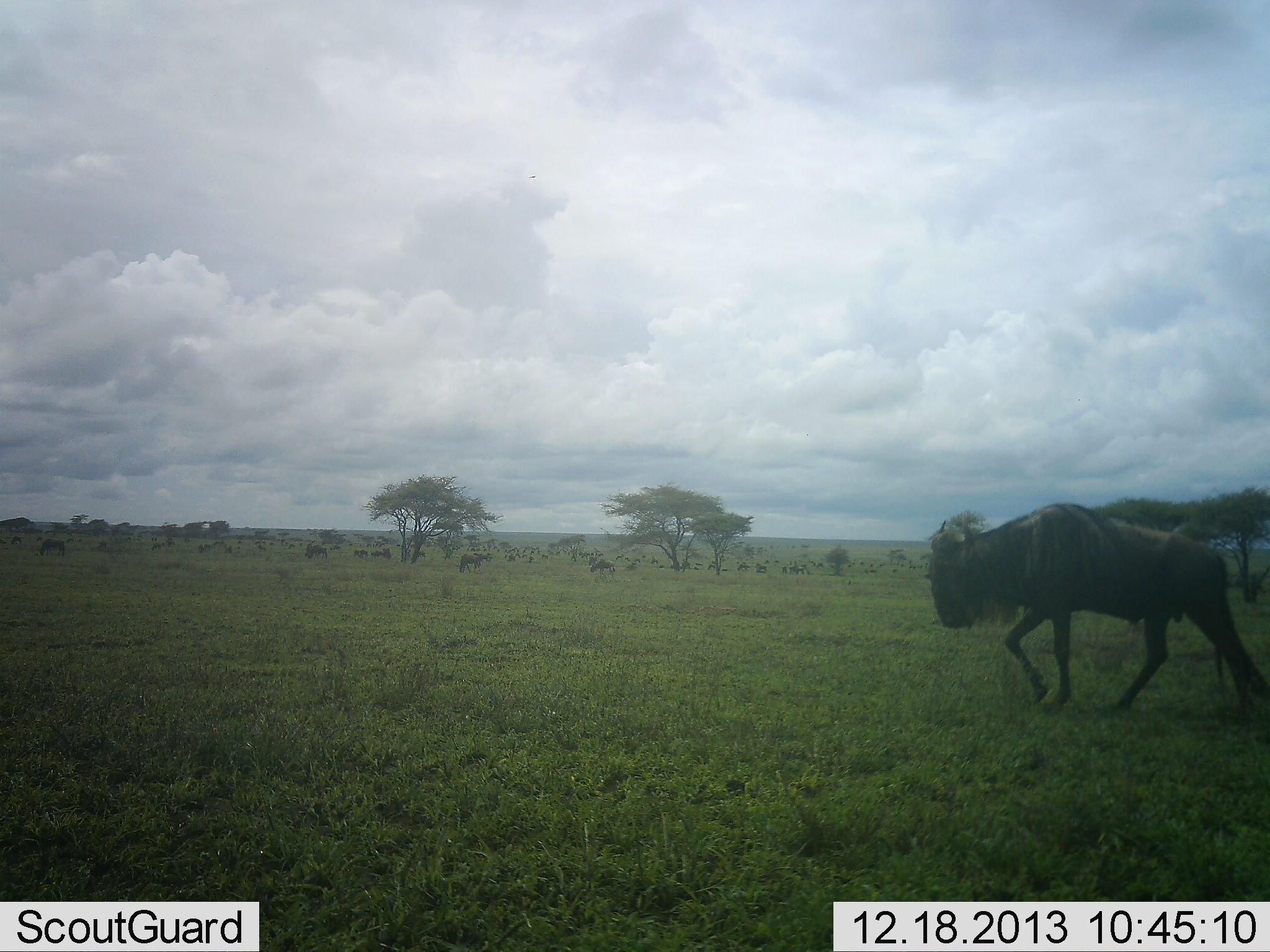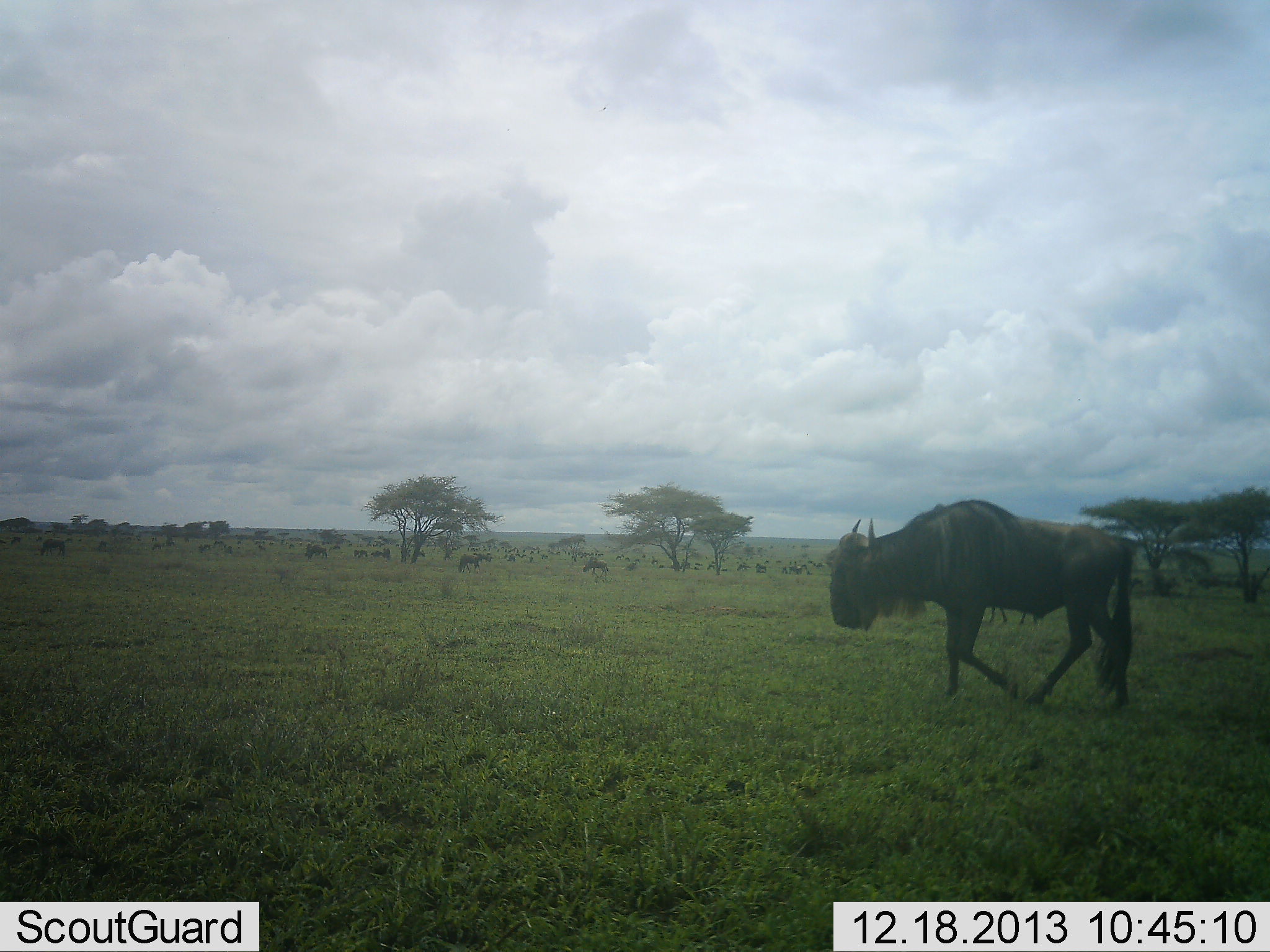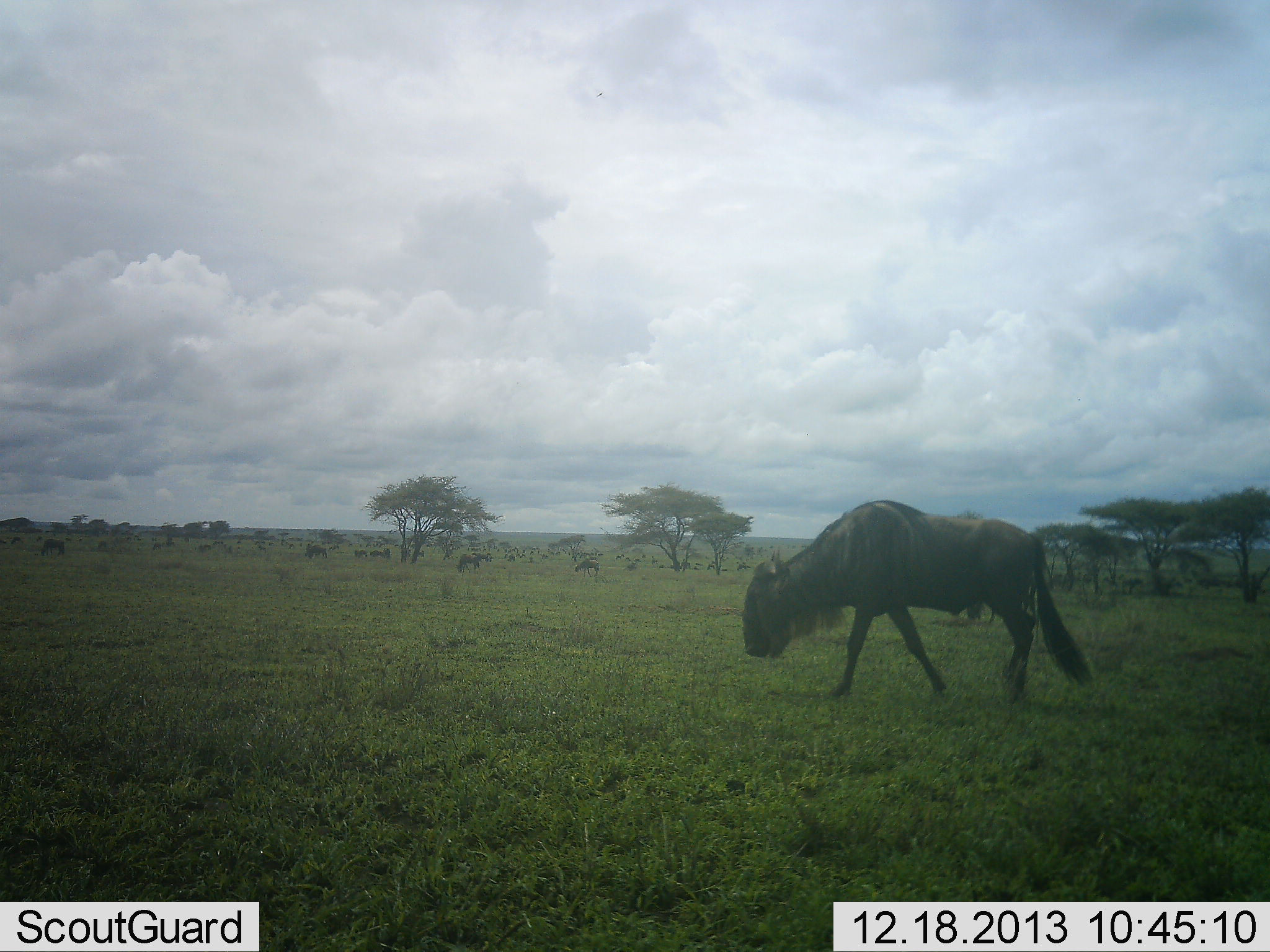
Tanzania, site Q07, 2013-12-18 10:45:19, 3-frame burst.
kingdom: Animalia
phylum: Chordata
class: Mammalia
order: Artiodactyla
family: Bovidae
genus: Connochaetes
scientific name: Connochaetes taurinus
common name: blue wildebeest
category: wildebeest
Wildebeest (blue wildebeest) (Connochaetes taurinus), count 11-50. Behavior (volunteer vote fractions): standing 30%, resting 0%, moving 100%, interacting 0%. Young present (vote fraction): 0%. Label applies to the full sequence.